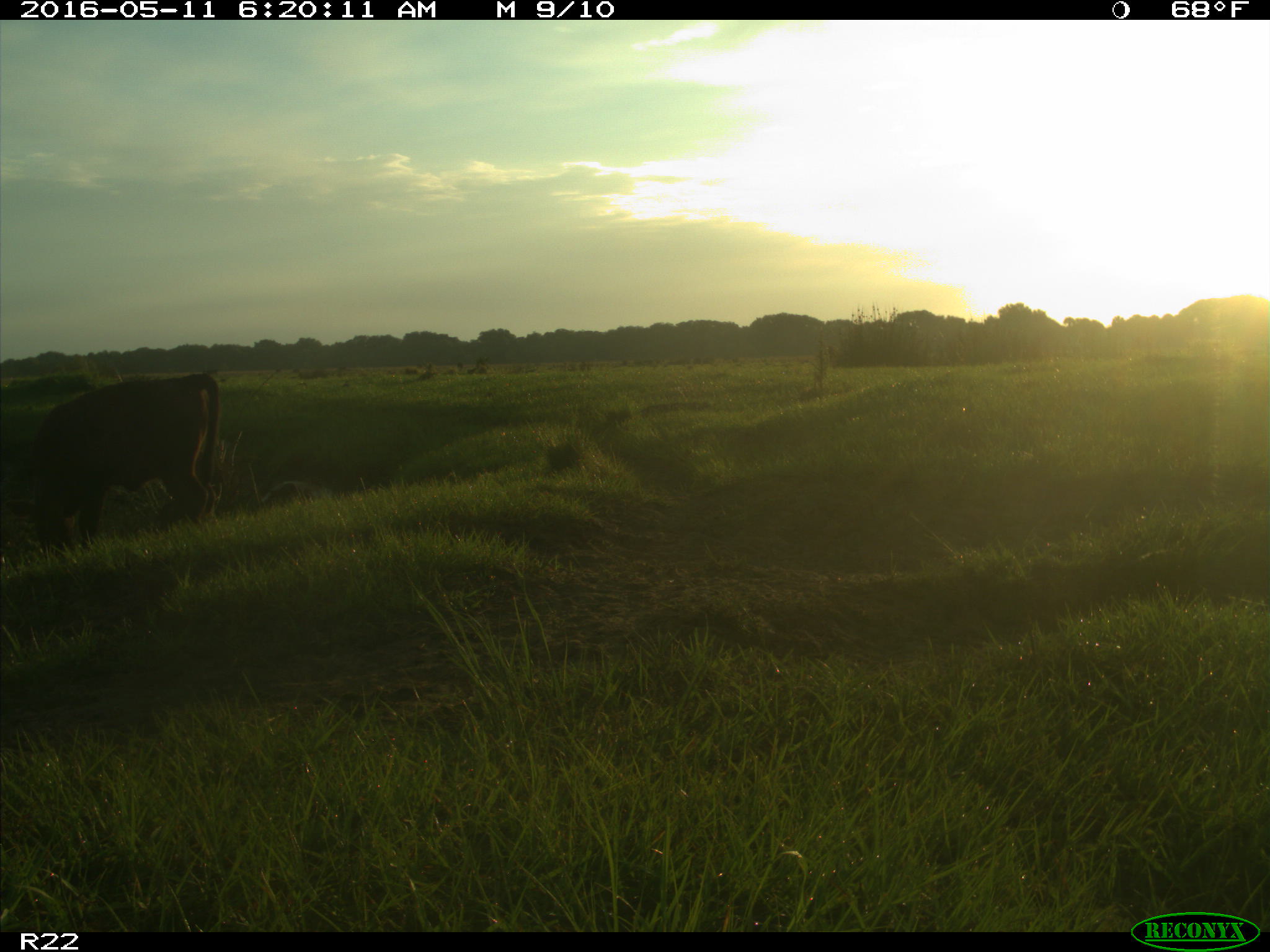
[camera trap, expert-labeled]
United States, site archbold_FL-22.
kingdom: Animalia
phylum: Chordata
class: Mammalia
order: Artiodactyla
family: Bovidae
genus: Bos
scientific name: Bos taurus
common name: domestic cow